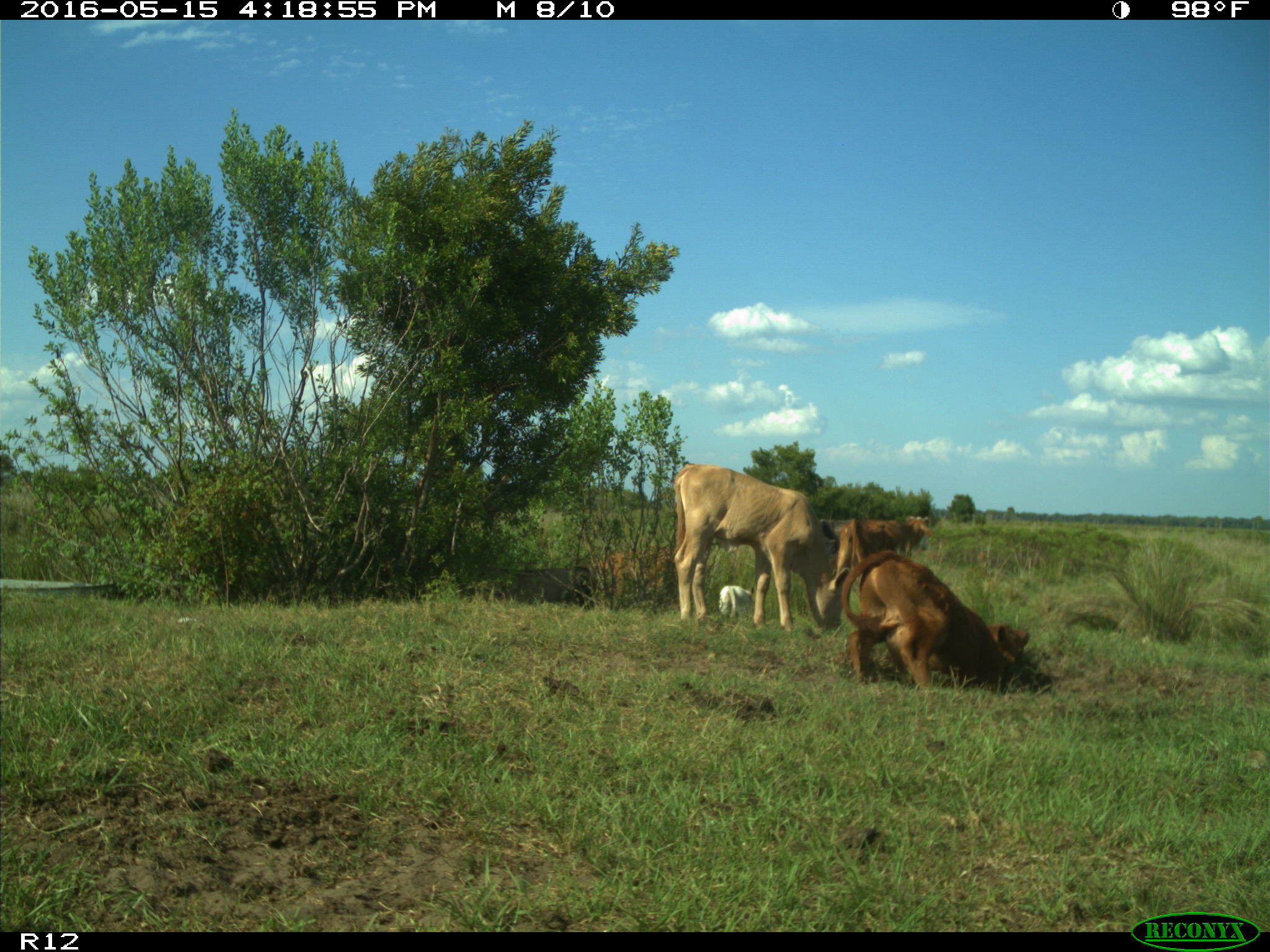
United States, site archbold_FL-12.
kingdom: Animalia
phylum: Chordata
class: Mammalia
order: Artiodactyla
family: Bovidae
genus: Bos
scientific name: Bos taurus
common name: domestic cow